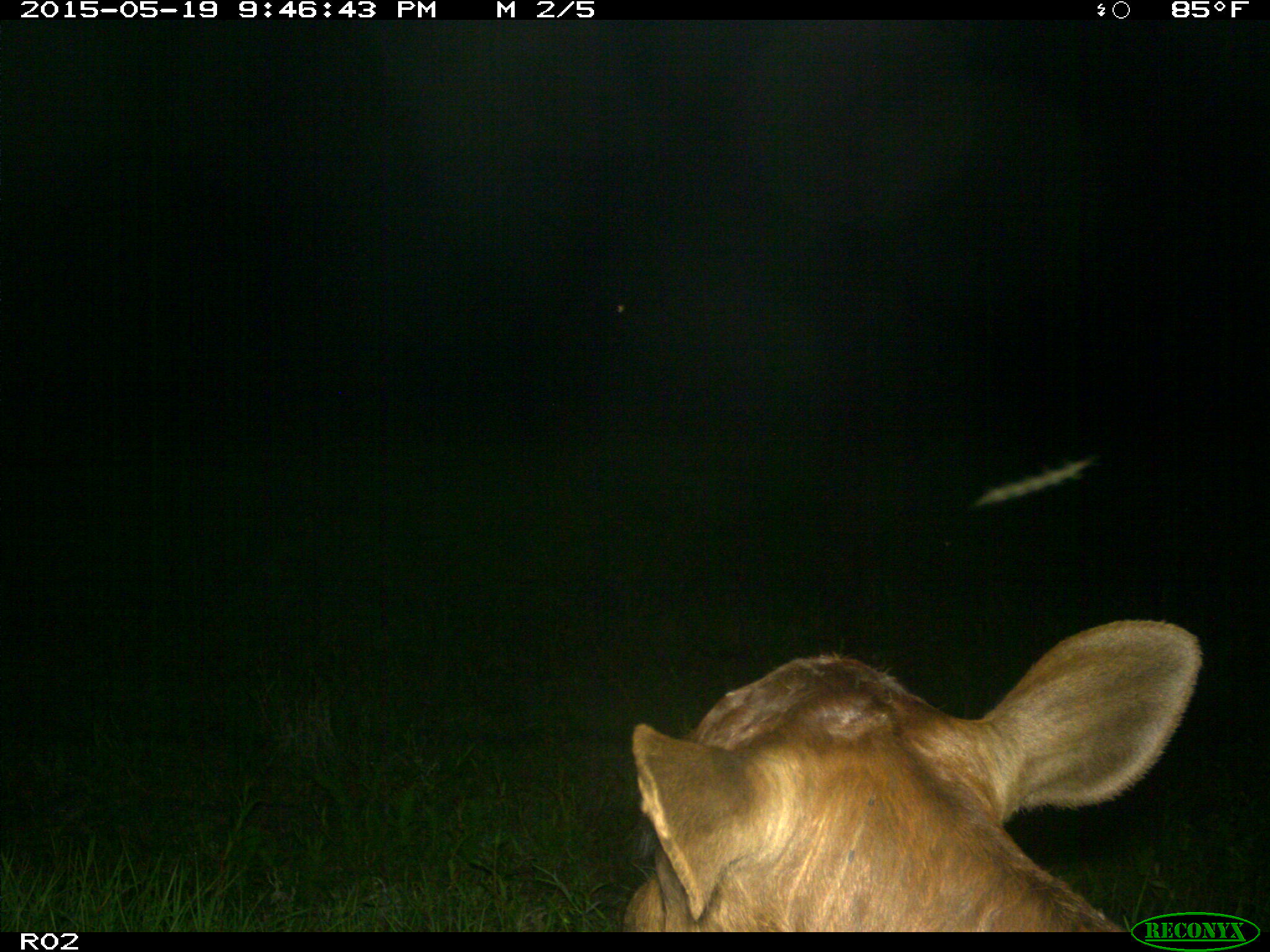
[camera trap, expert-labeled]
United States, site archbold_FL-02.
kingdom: Animalia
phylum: Chordata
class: Mammalia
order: Artiodactyla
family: Bovidae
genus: Bos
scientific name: Bos taurus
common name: domestic cow